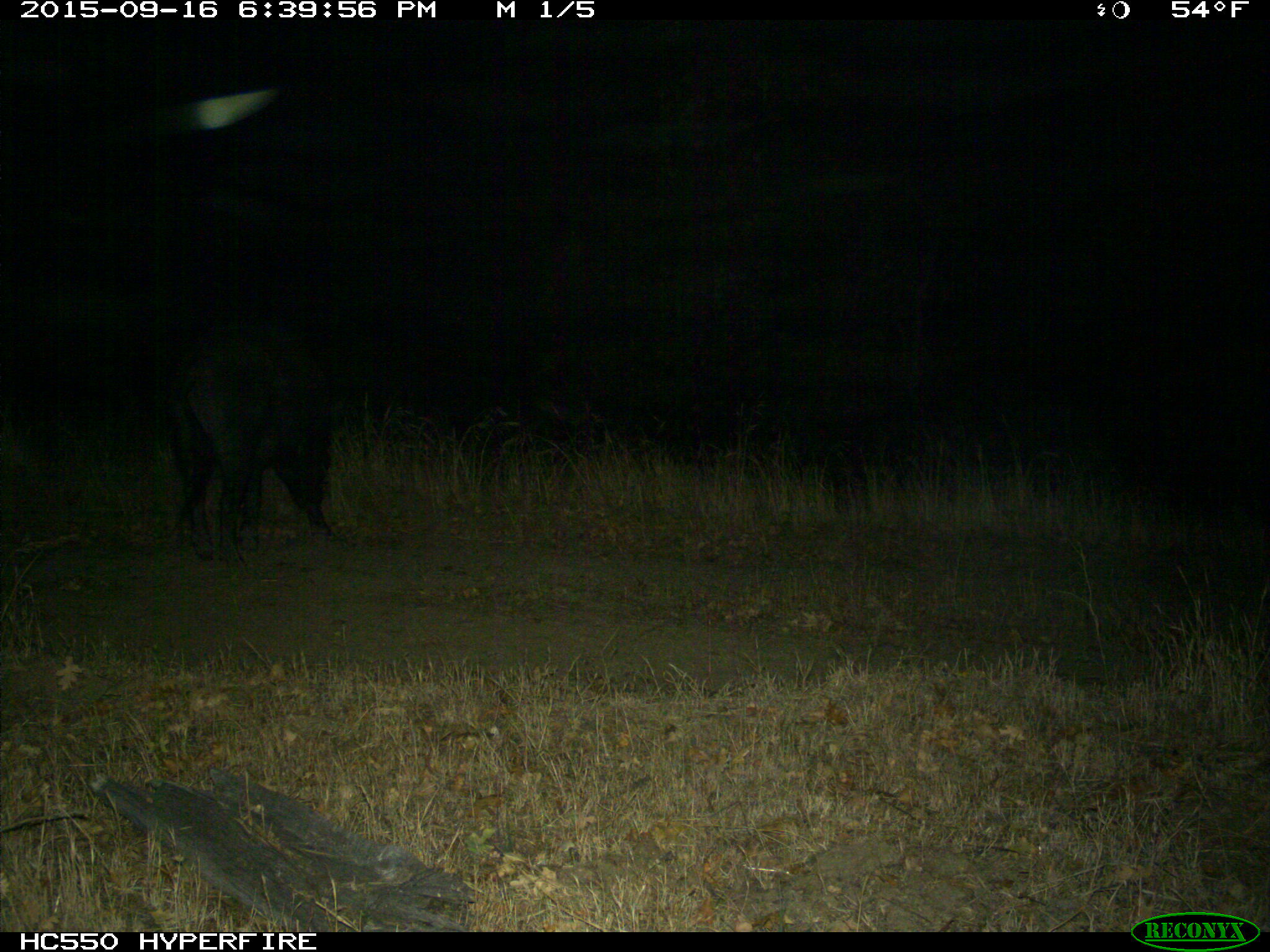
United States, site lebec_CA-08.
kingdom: Animalia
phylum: Chordata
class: Mammalia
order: Artiodactyla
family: Suidae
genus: Sus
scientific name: Sus scrofa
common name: wild boar